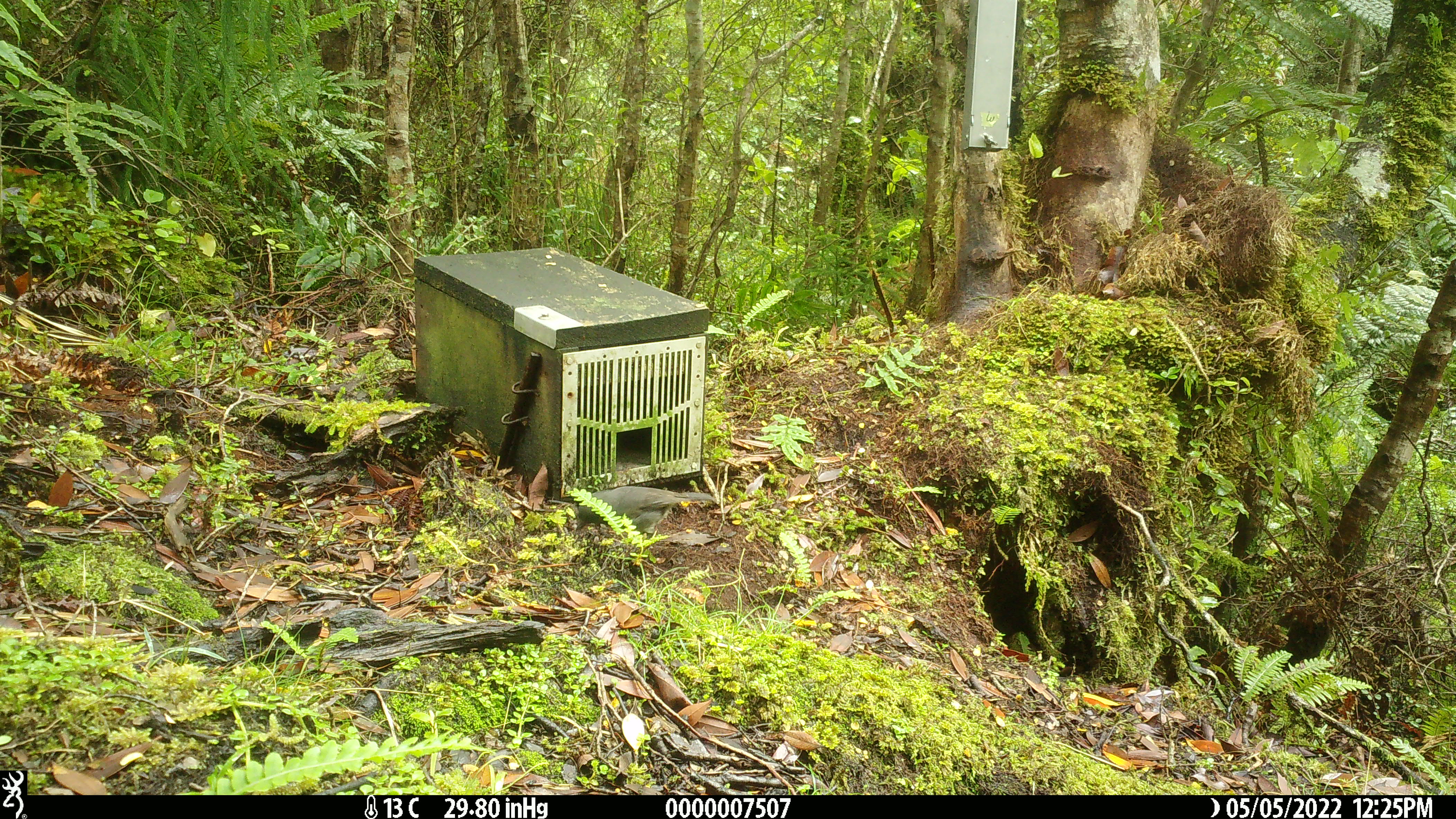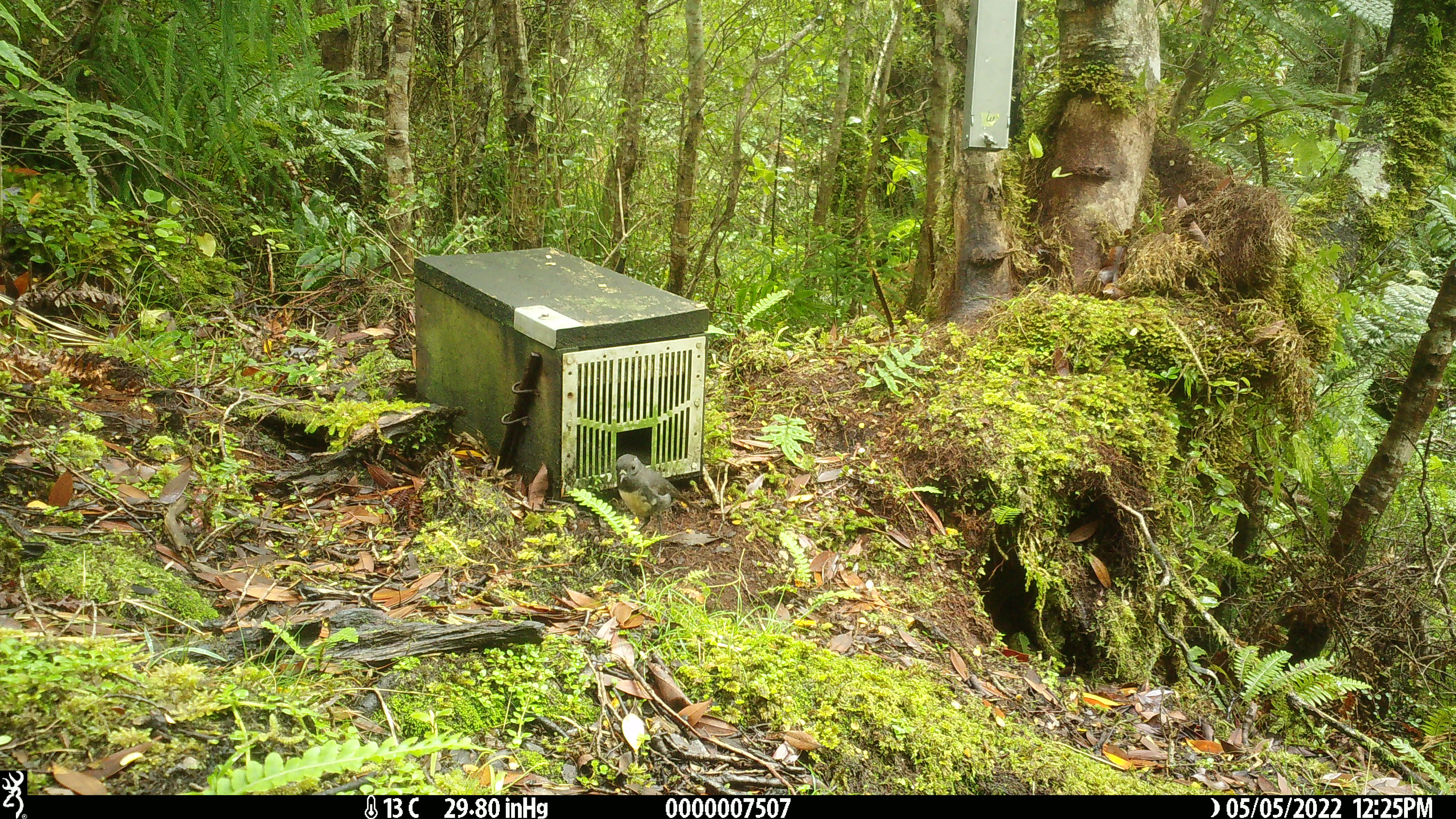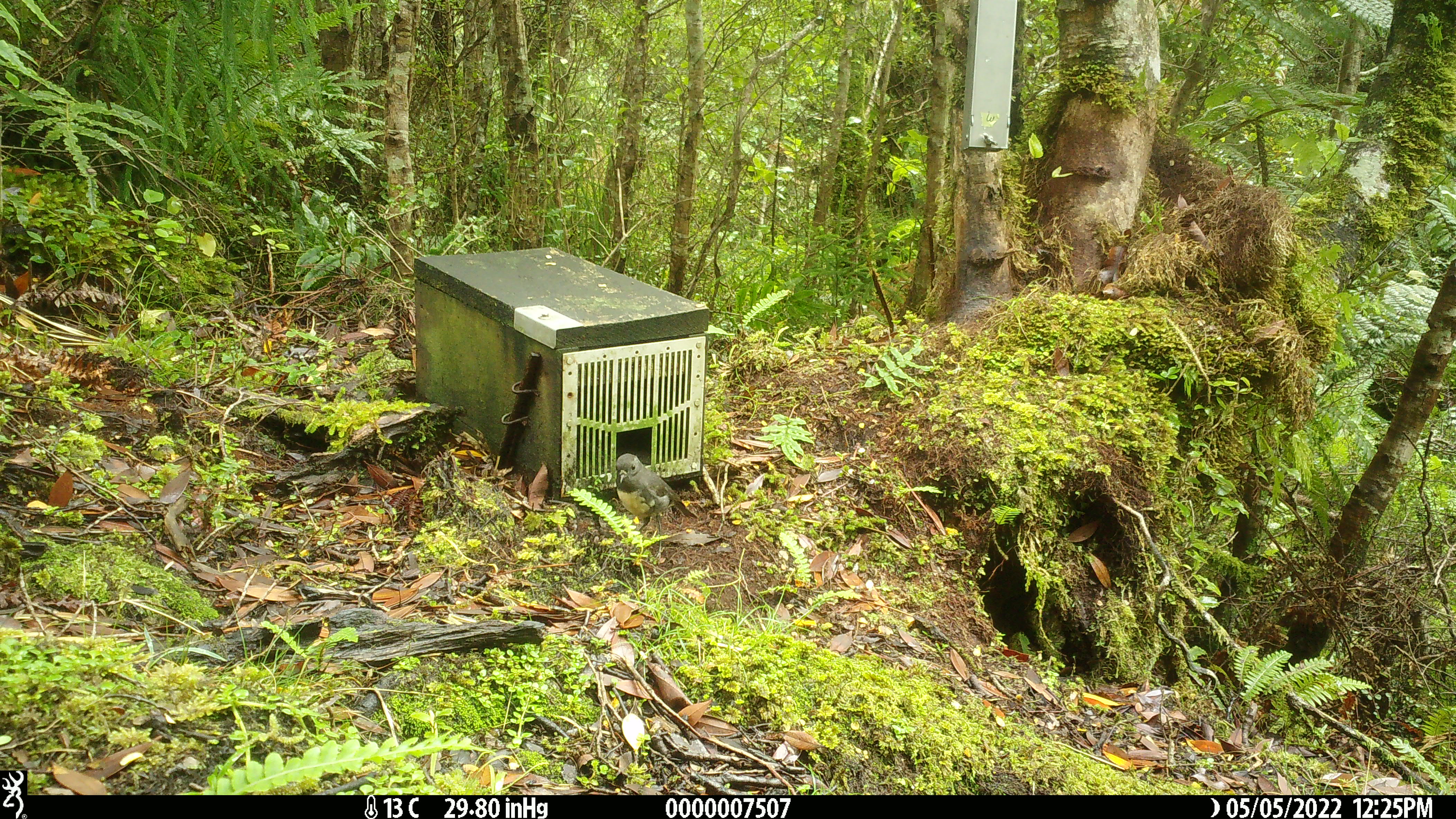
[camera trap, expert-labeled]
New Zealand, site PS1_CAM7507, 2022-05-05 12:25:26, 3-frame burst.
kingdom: Animalia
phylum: Chordata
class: Aves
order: Passeriformes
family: Petroicidae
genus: Petroica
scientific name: Petroica australis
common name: new zealand robin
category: robin